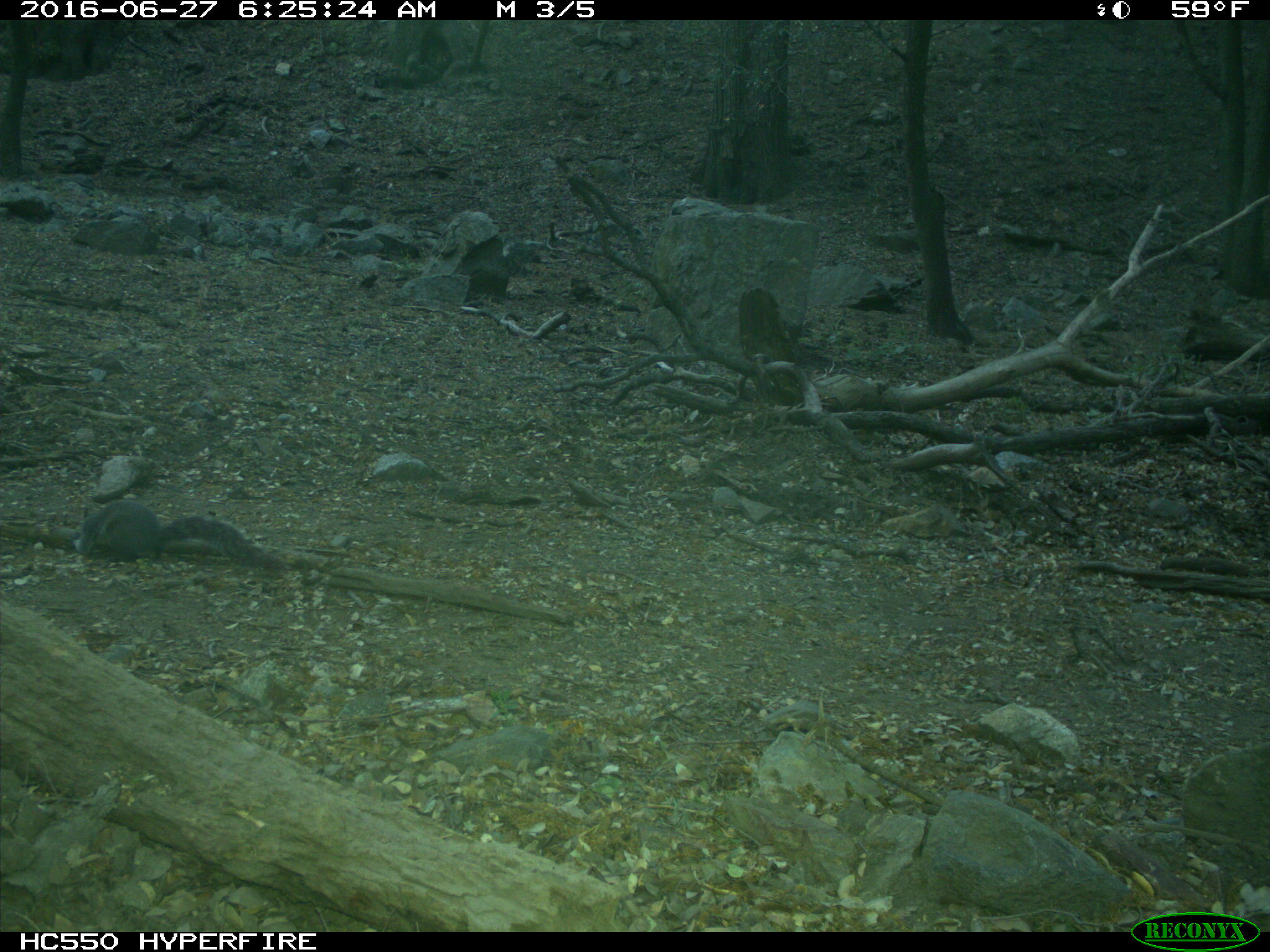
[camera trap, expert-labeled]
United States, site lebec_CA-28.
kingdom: Animalia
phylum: Chordata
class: Mammalia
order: Rodentia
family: Sciuridae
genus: Sciurus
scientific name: Sciurus carolinensis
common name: eastern gray squirrel